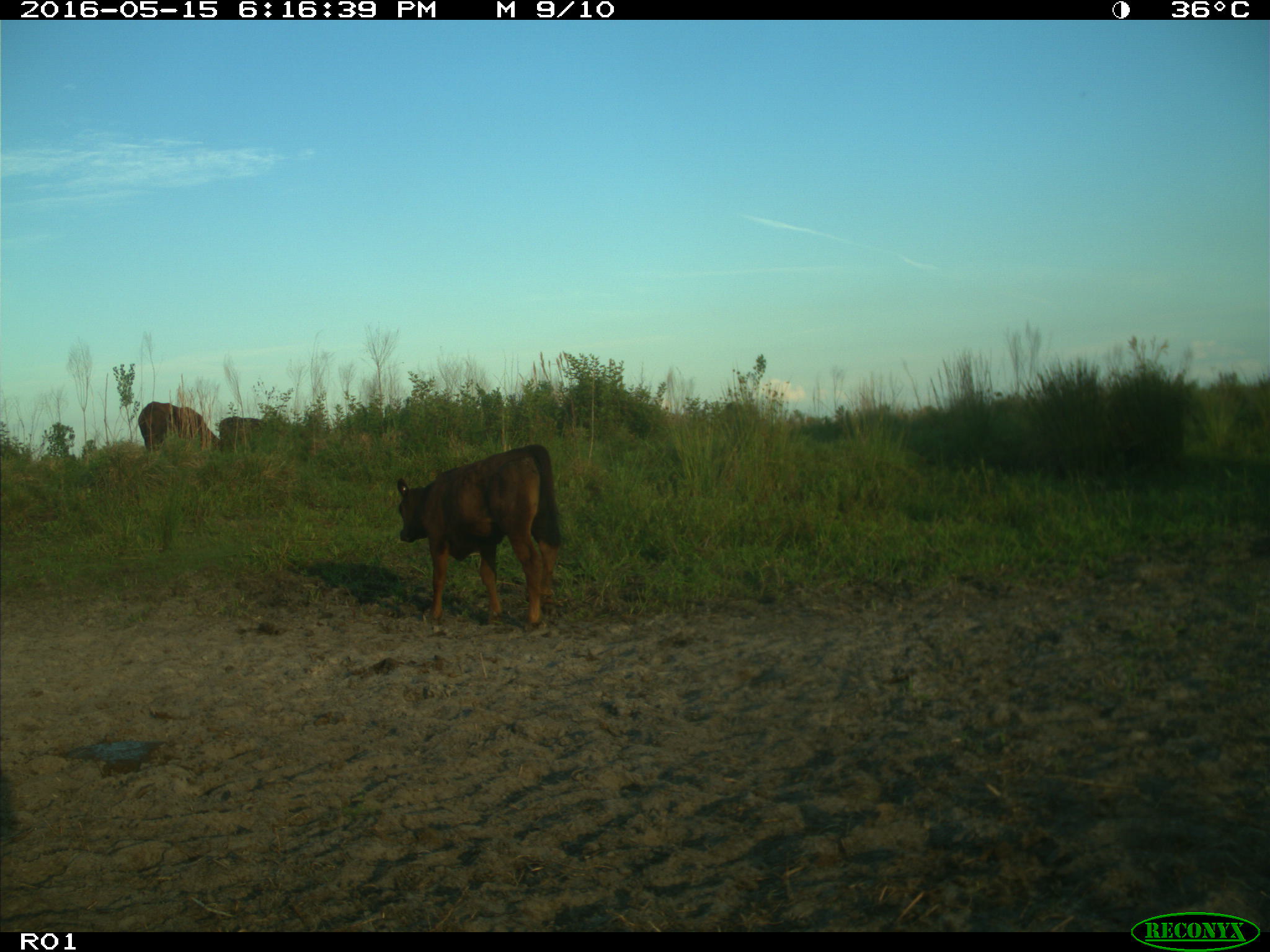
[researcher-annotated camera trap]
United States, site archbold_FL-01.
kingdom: Animalia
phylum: Chordata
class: Mammalia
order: Artiodactyla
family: Bovidae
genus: Bos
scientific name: Bos taurus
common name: domestic cow